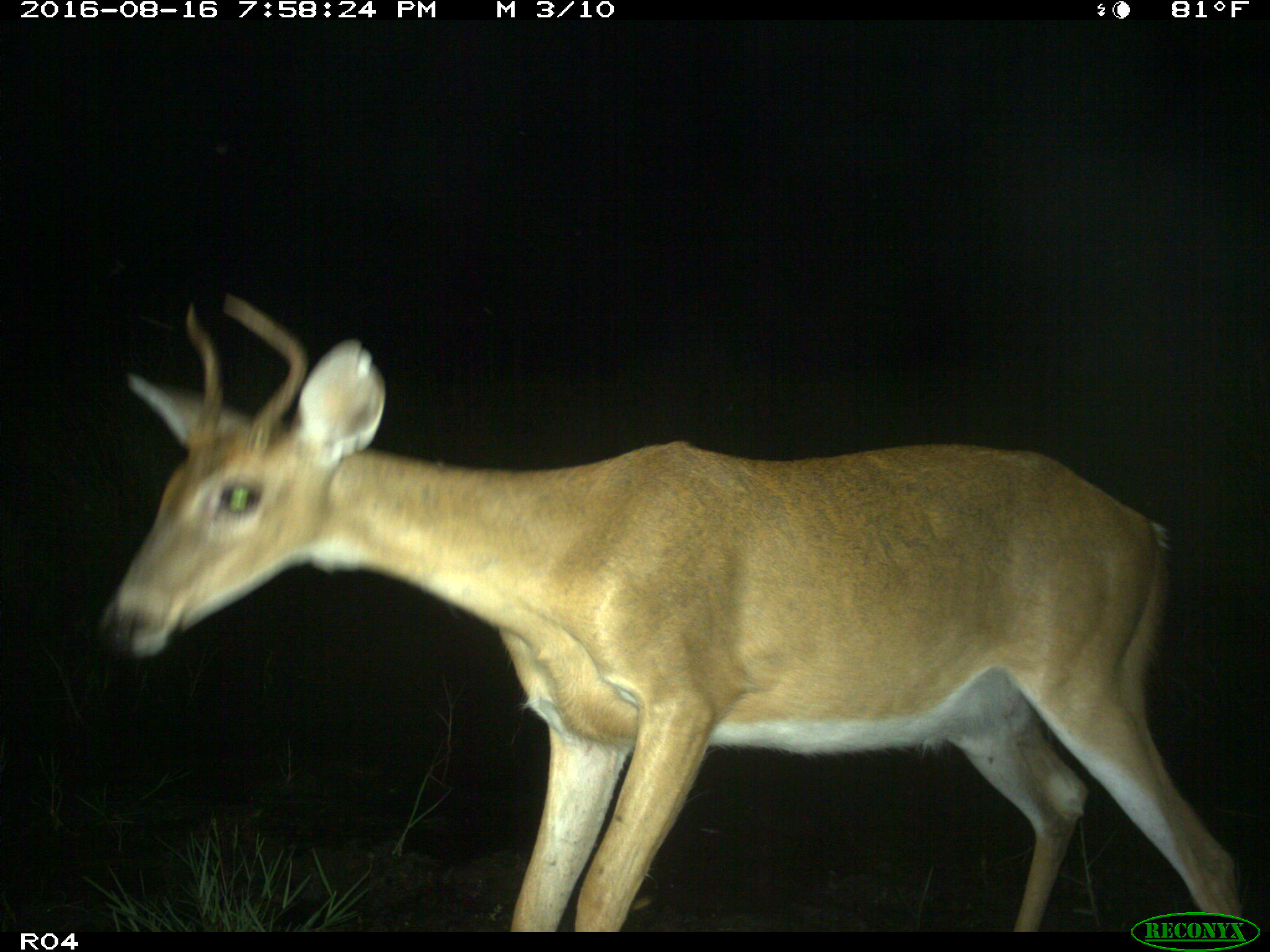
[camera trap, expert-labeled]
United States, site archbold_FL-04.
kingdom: Animalia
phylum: Chordata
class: Mammalia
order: Artiodactyla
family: Cervidae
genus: Odocoileus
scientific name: Odocoileus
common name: deer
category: unidentified deer